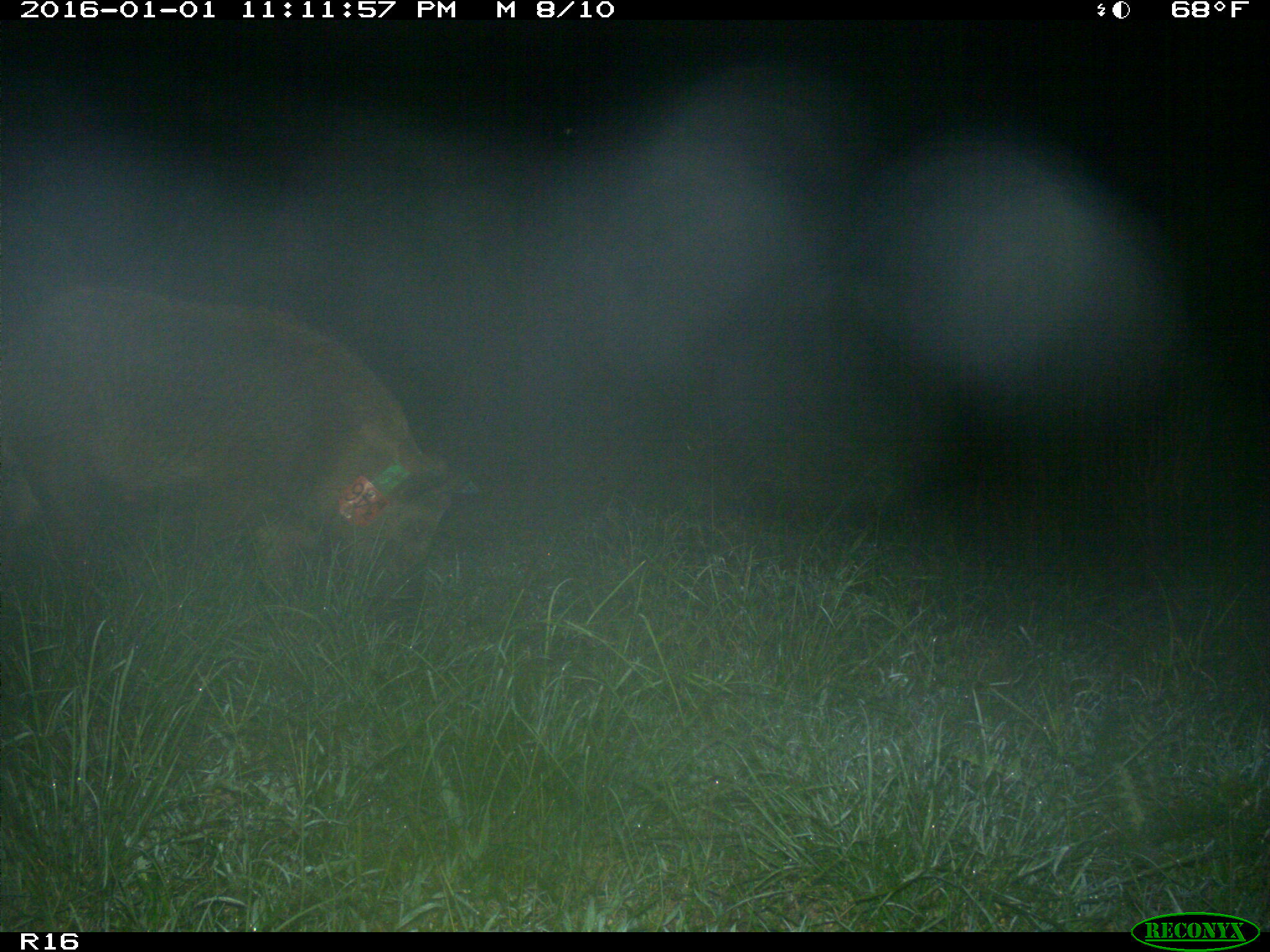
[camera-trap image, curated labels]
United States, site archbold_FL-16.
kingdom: Animalia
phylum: Chordata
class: Mammalia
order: Artiodactyla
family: Suidae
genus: Sus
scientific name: Sus scrofa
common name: wild boar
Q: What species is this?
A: Sus scrofa (wild boar).